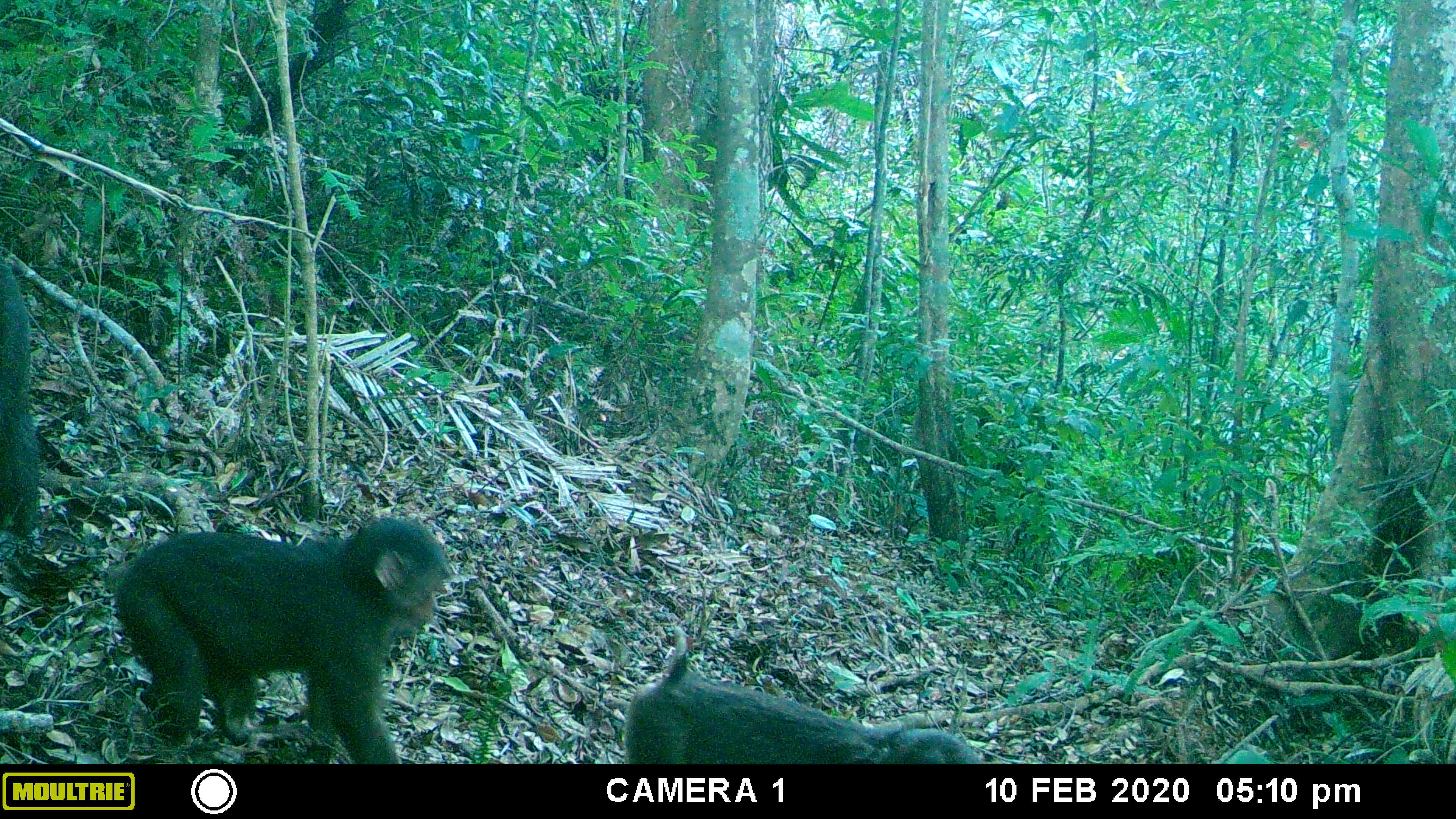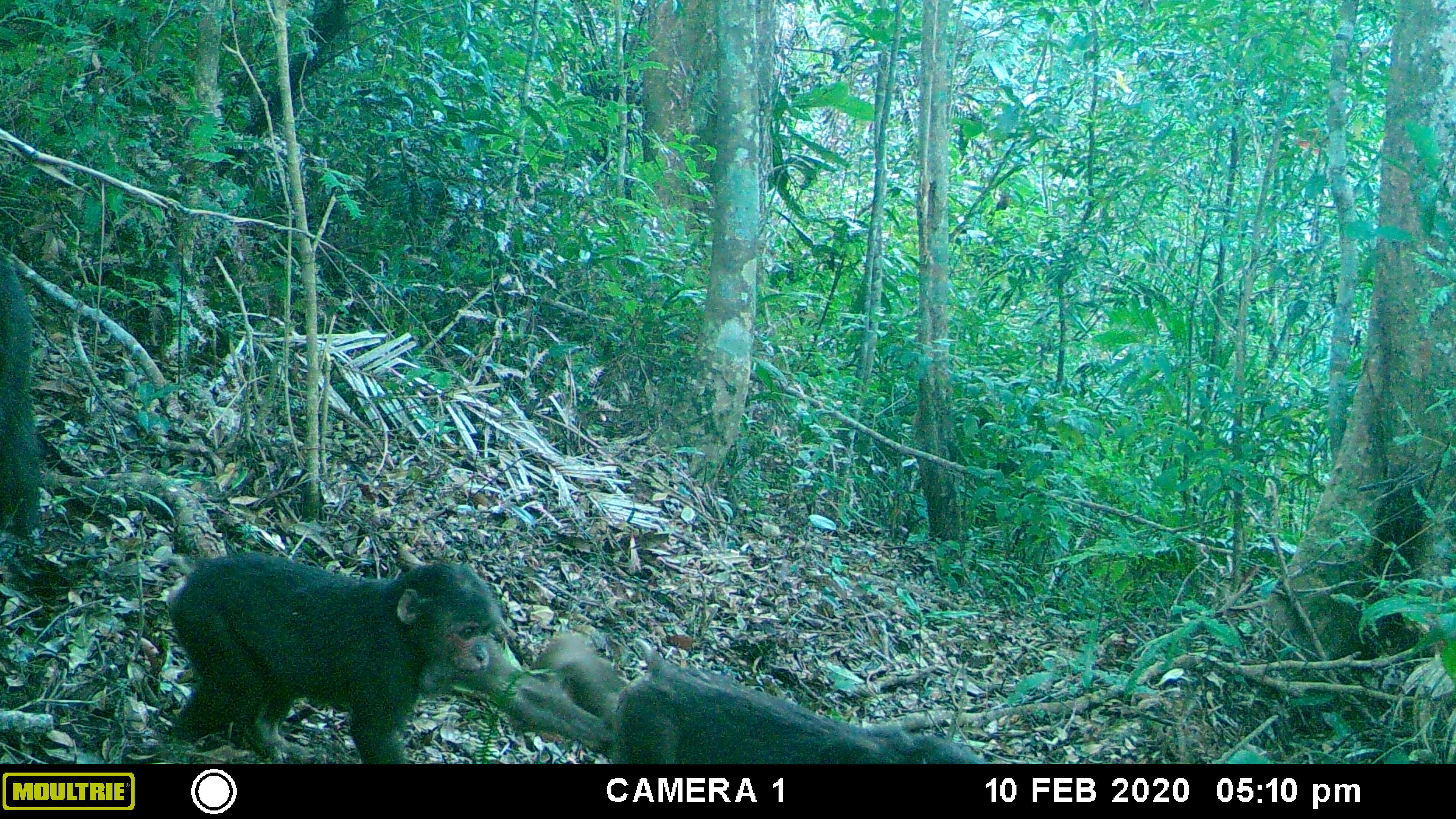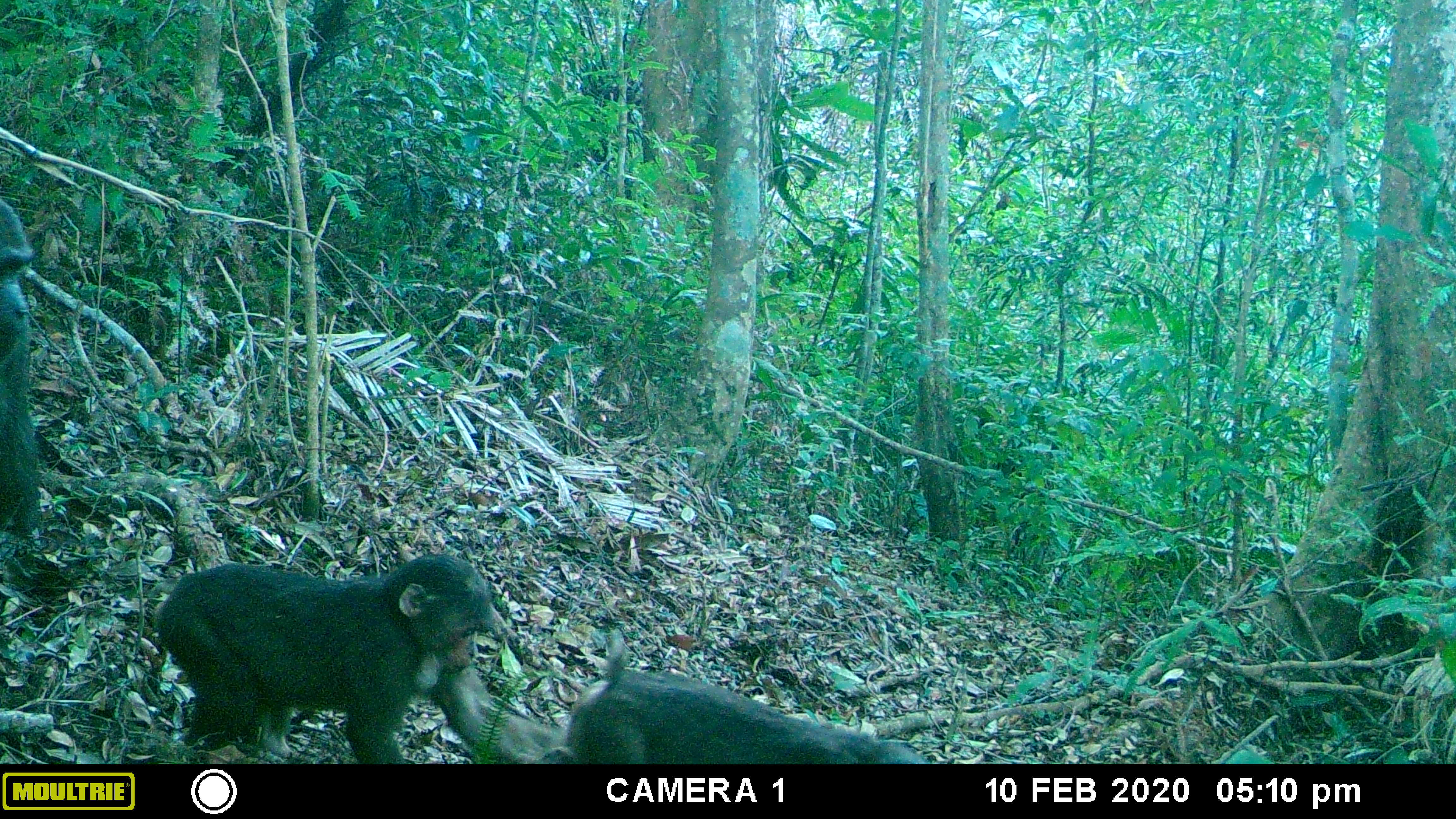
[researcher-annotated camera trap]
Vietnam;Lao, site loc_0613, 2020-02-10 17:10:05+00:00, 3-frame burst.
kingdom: Animalia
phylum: Chordata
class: Mammalia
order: Primates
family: Cercopithecidae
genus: Macaca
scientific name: Macaca arctoides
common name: stump-tailed macaque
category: stump tailed macaque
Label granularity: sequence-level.